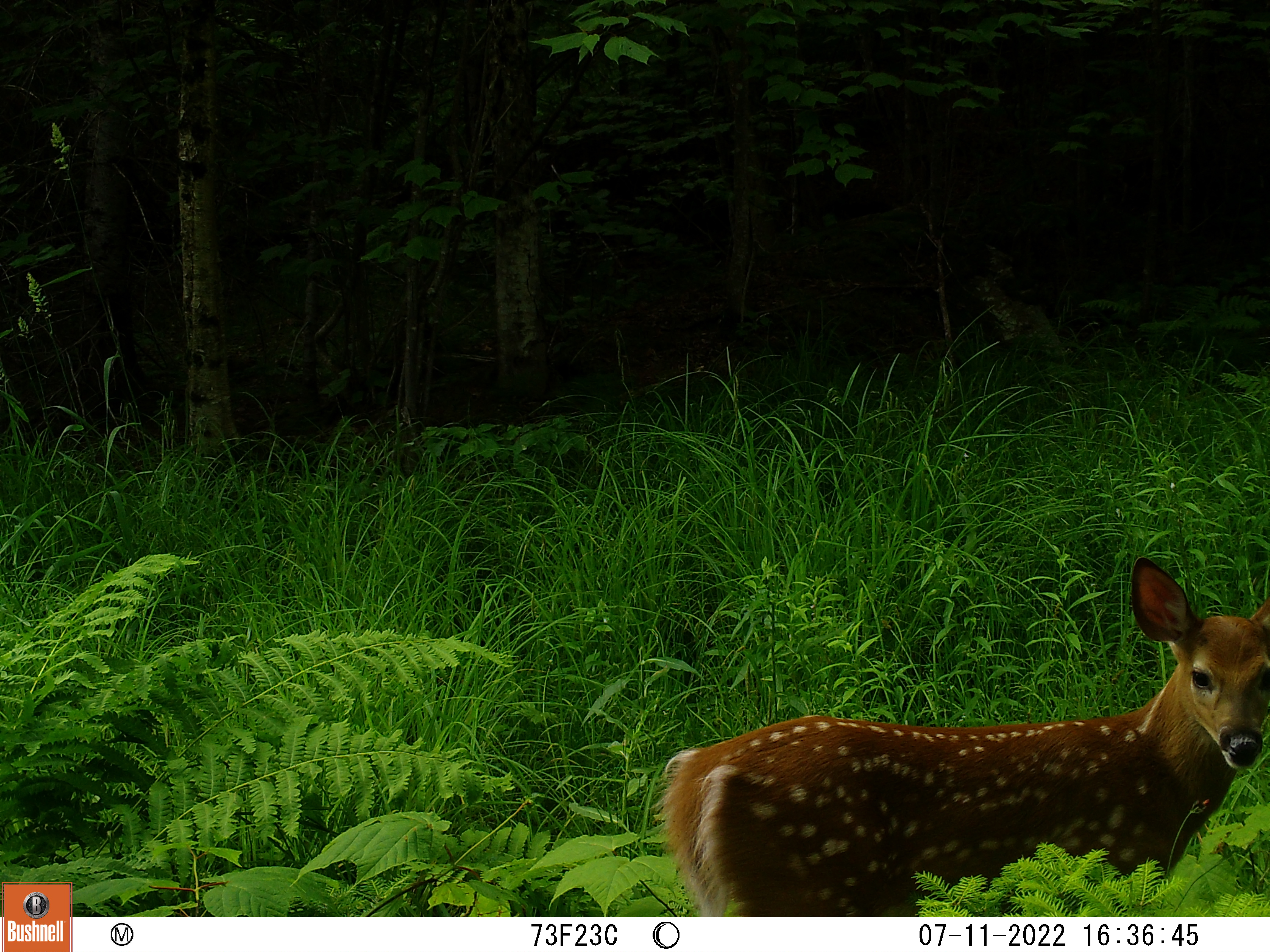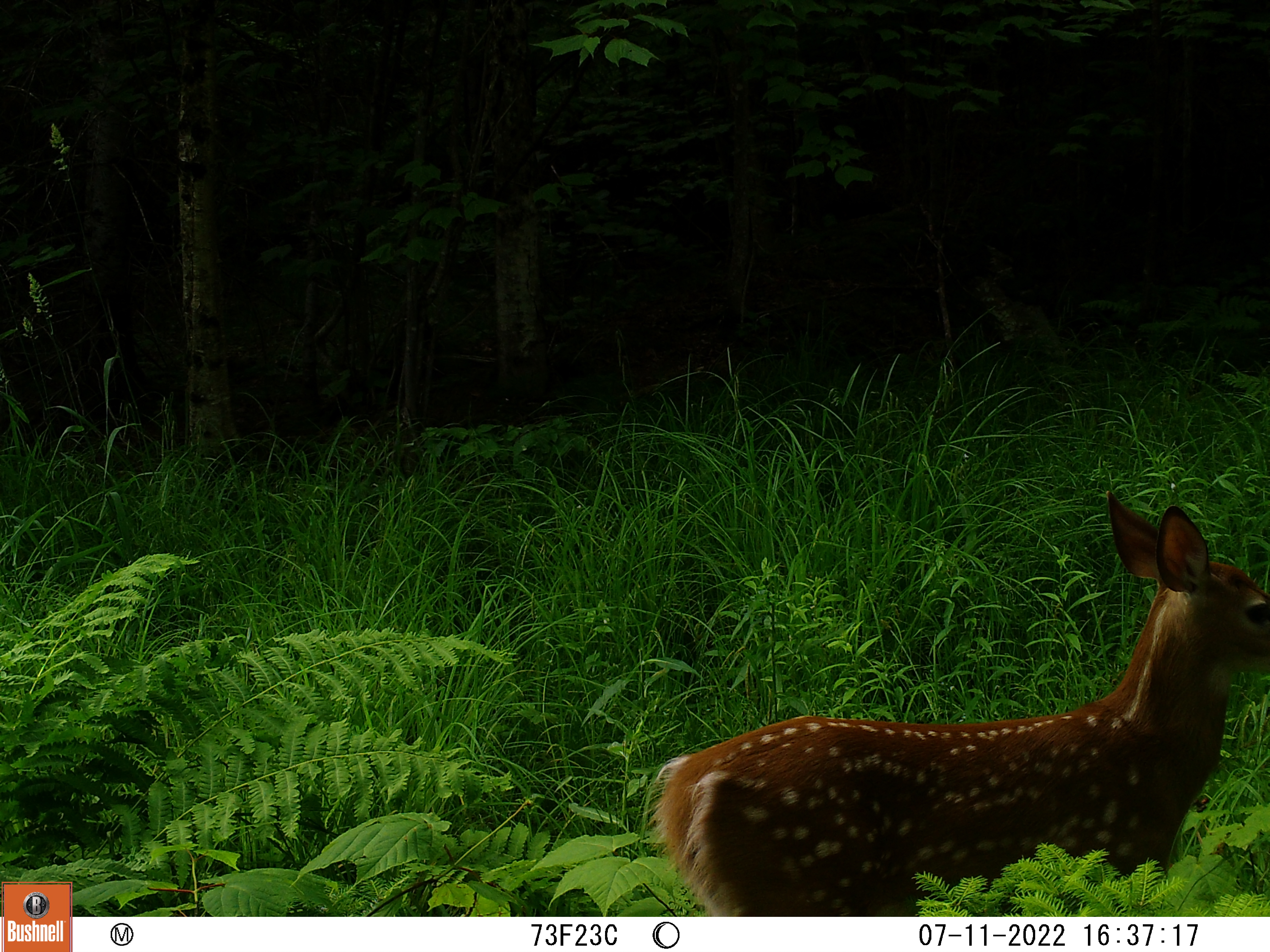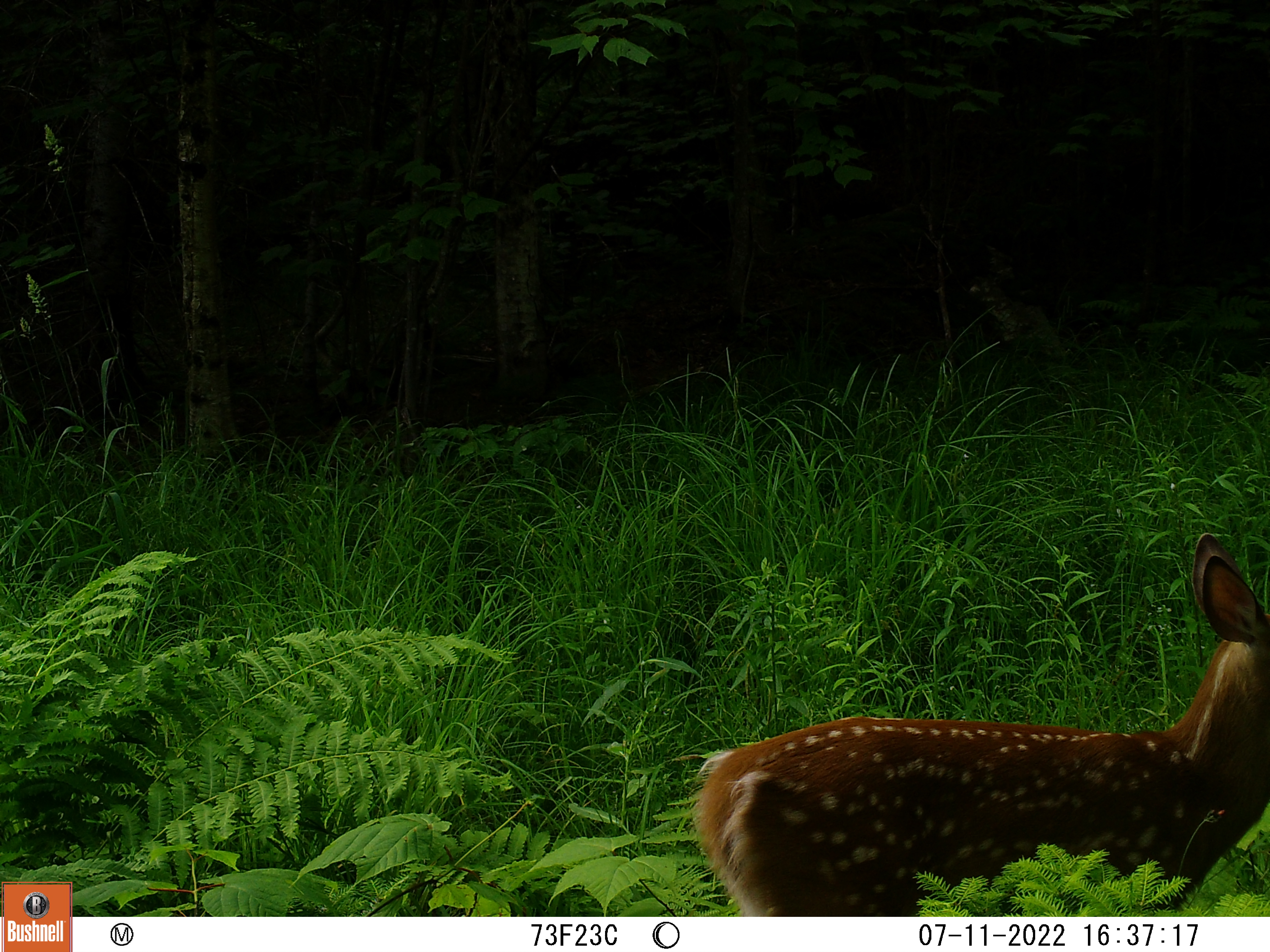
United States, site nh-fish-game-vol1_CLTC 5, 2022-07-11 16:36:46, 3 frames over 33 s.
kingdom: Animalia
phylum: Chordata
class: Mammalia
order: Artiodactyla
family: Cervidae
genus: Odocoileus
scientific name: Odocoileus virginianus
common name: white-tailed deer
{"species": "white-tailed deer (Odocoileus virginianus)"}